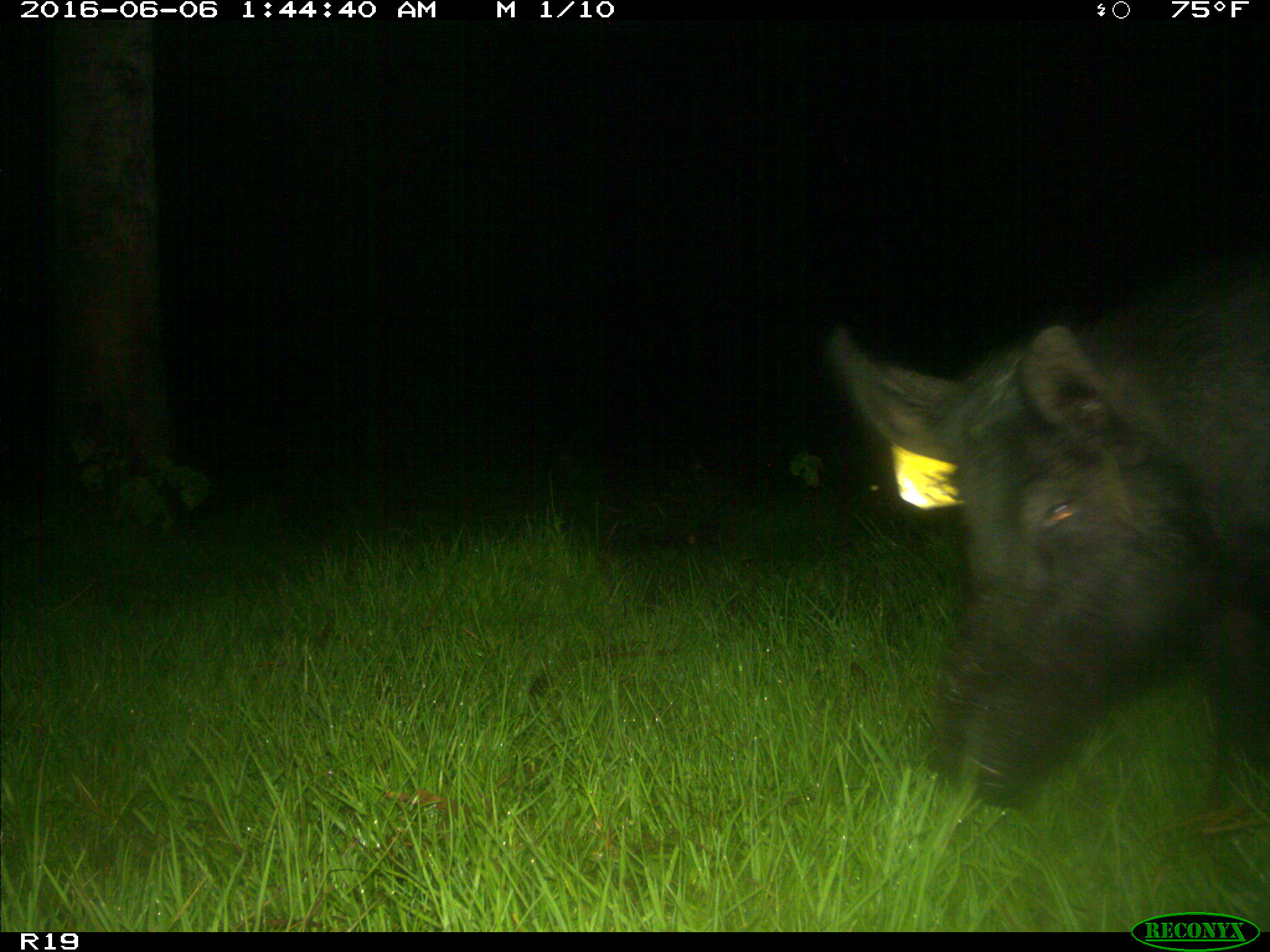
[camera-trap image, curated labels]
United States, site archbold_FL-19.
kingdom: Animalia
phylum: Chordata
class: Mammalia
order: Artiodactyla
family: Suidae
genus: Sus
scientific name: Sus scrofa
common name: wild boar